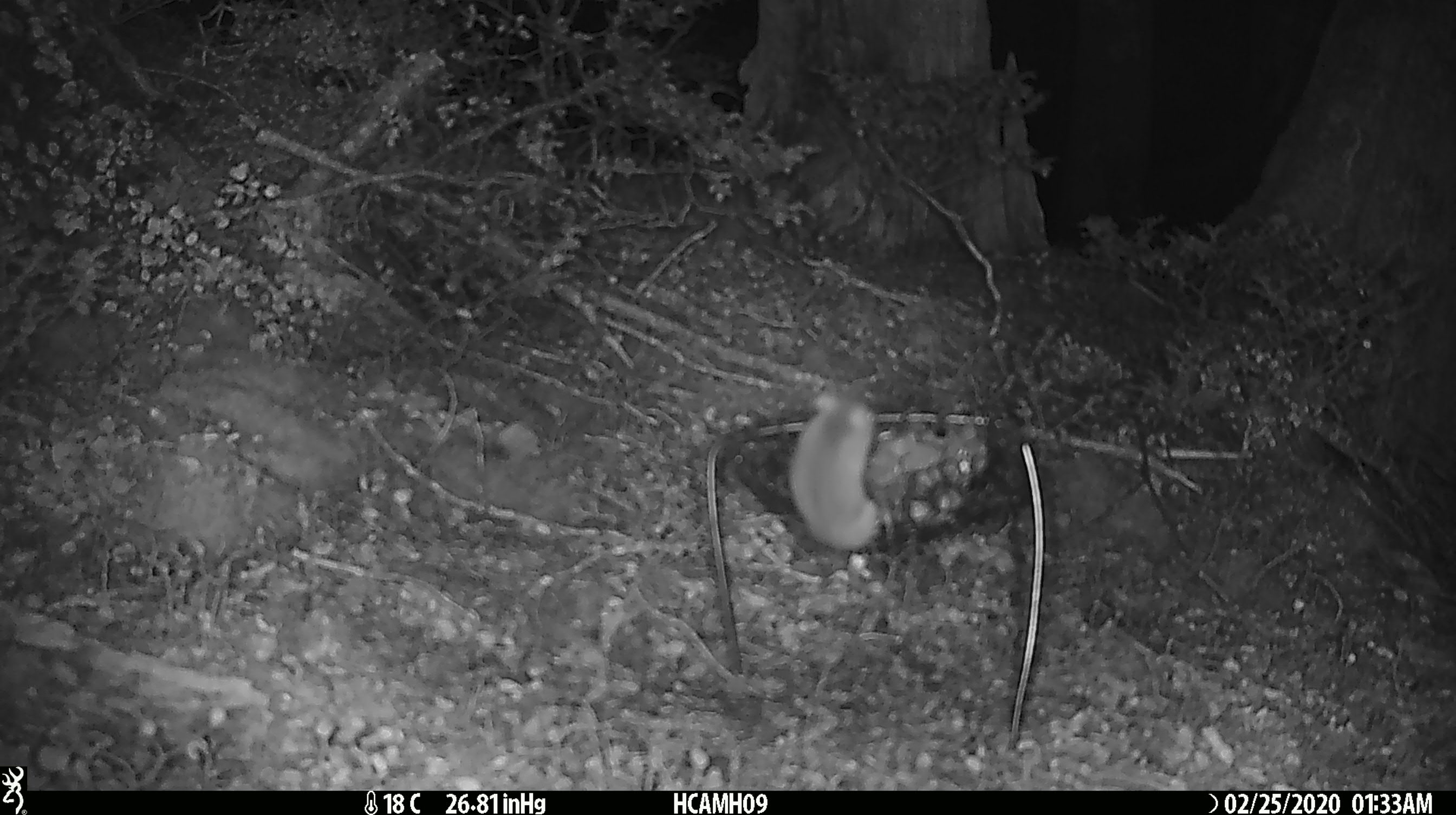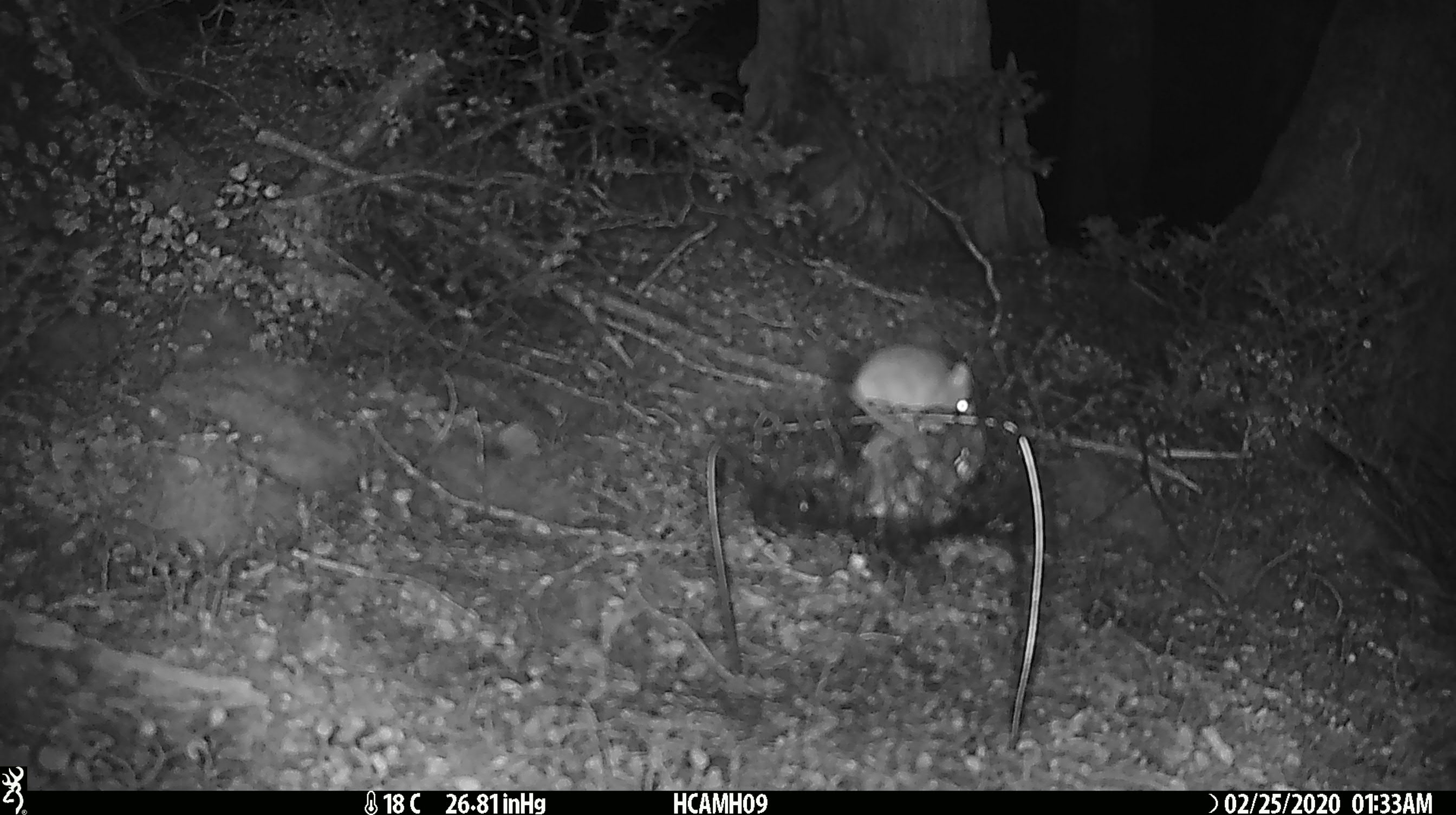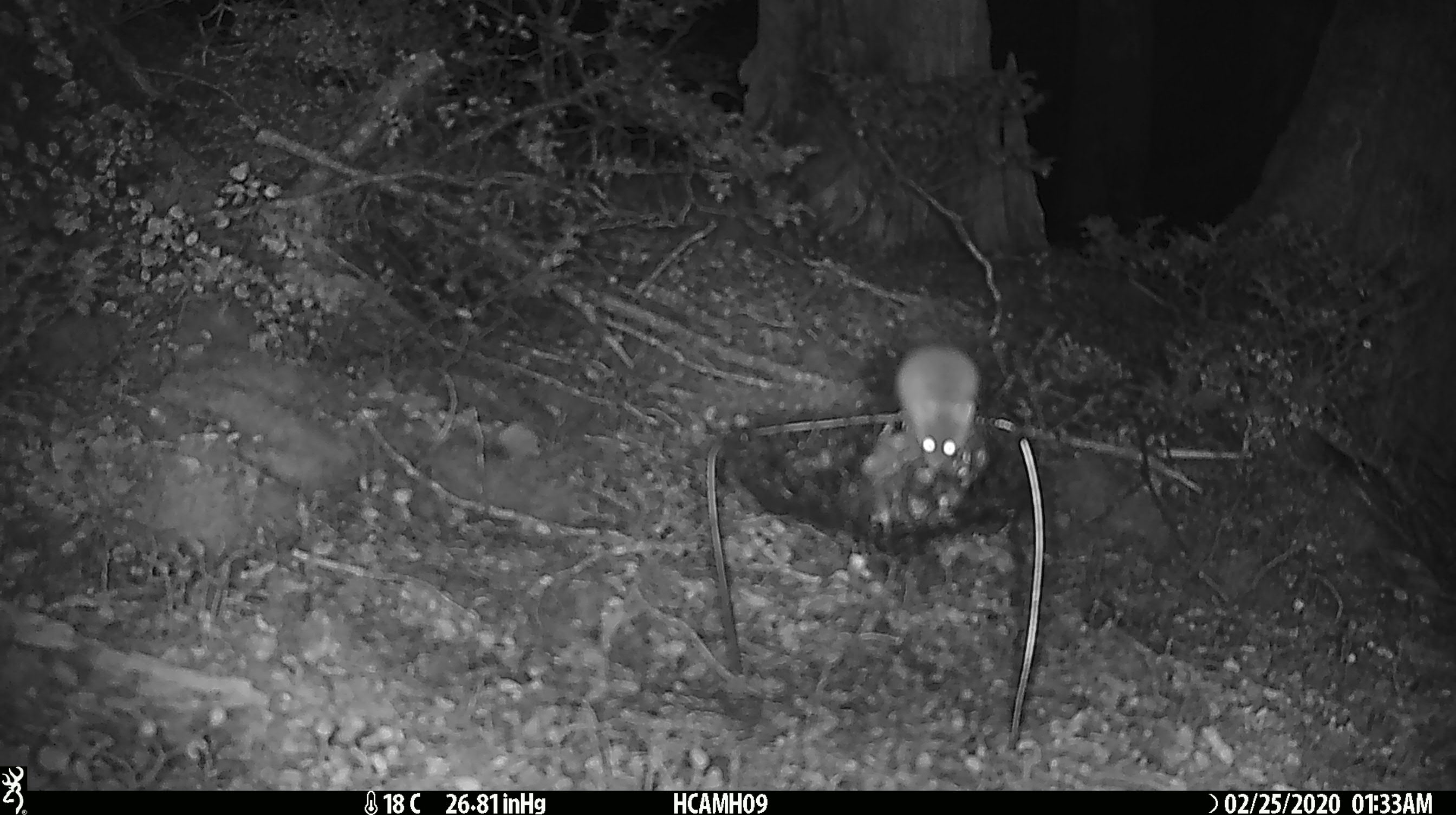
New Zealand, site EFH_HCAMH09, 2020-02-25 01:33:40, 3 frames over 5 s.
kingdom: Animalia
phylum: Chordata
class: Mammalia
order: Rodentia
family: Muridae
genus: Mus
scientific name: Mus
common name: mouse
Mouse (Mus).